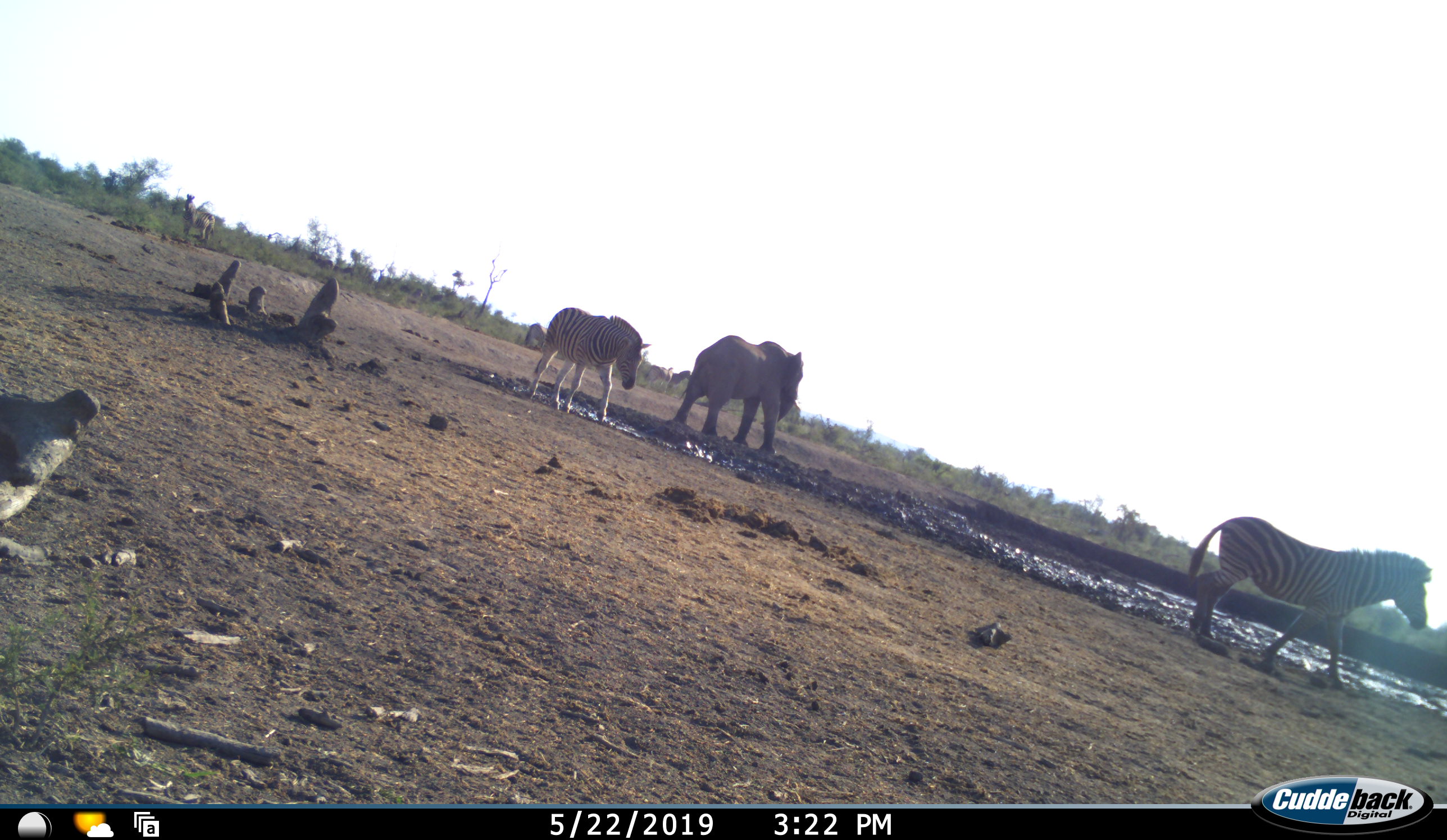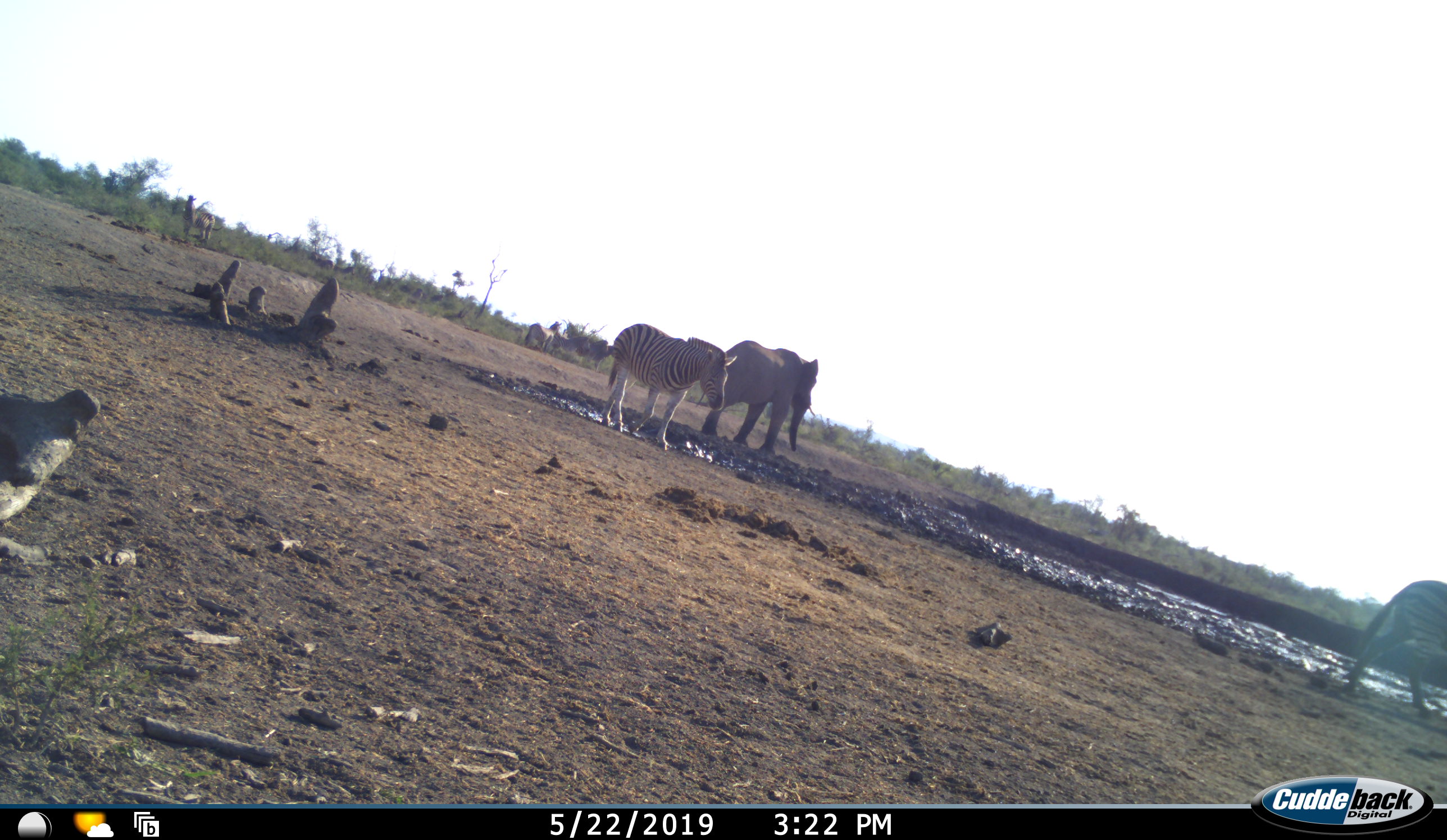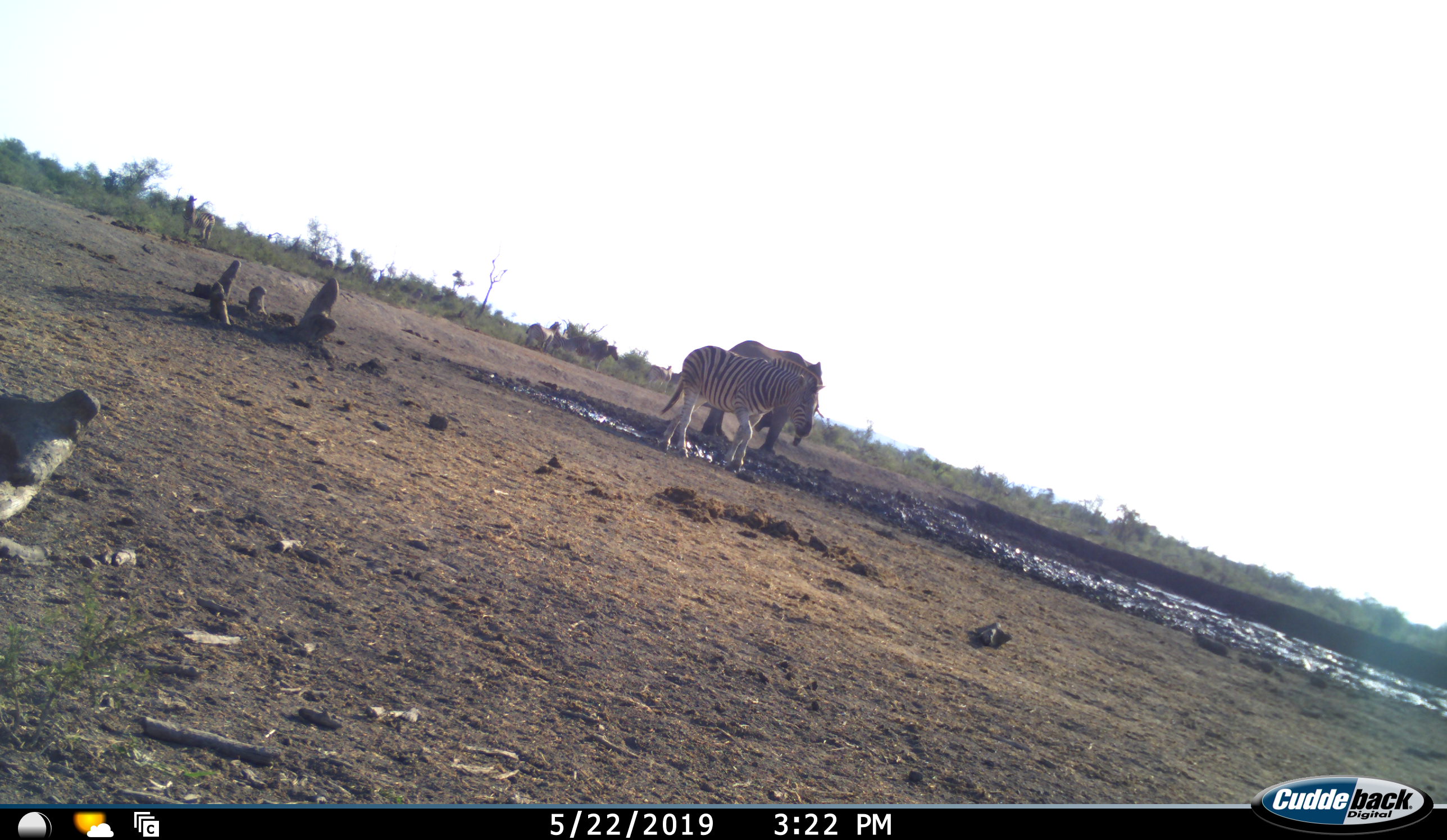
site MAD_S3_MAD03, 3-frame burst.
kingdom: Animalia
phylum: Chordata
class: Mammalia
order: Proboscidea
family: Elephantidae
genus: Loxodonta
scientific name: Loxodonta africana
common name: african bush elephant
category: elephant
Elephant (african bush elephant) (Loxodonta africana), count 1. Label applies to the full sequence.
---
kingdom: Animalia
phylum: Chordata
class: Mammalia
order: Perissodactyla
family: Equidae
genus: Equus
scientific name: Equus quagga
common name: plains zebra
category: zebraplains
Zebraplains (plains zebra) (Equus quagga), count 2. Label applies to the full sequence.